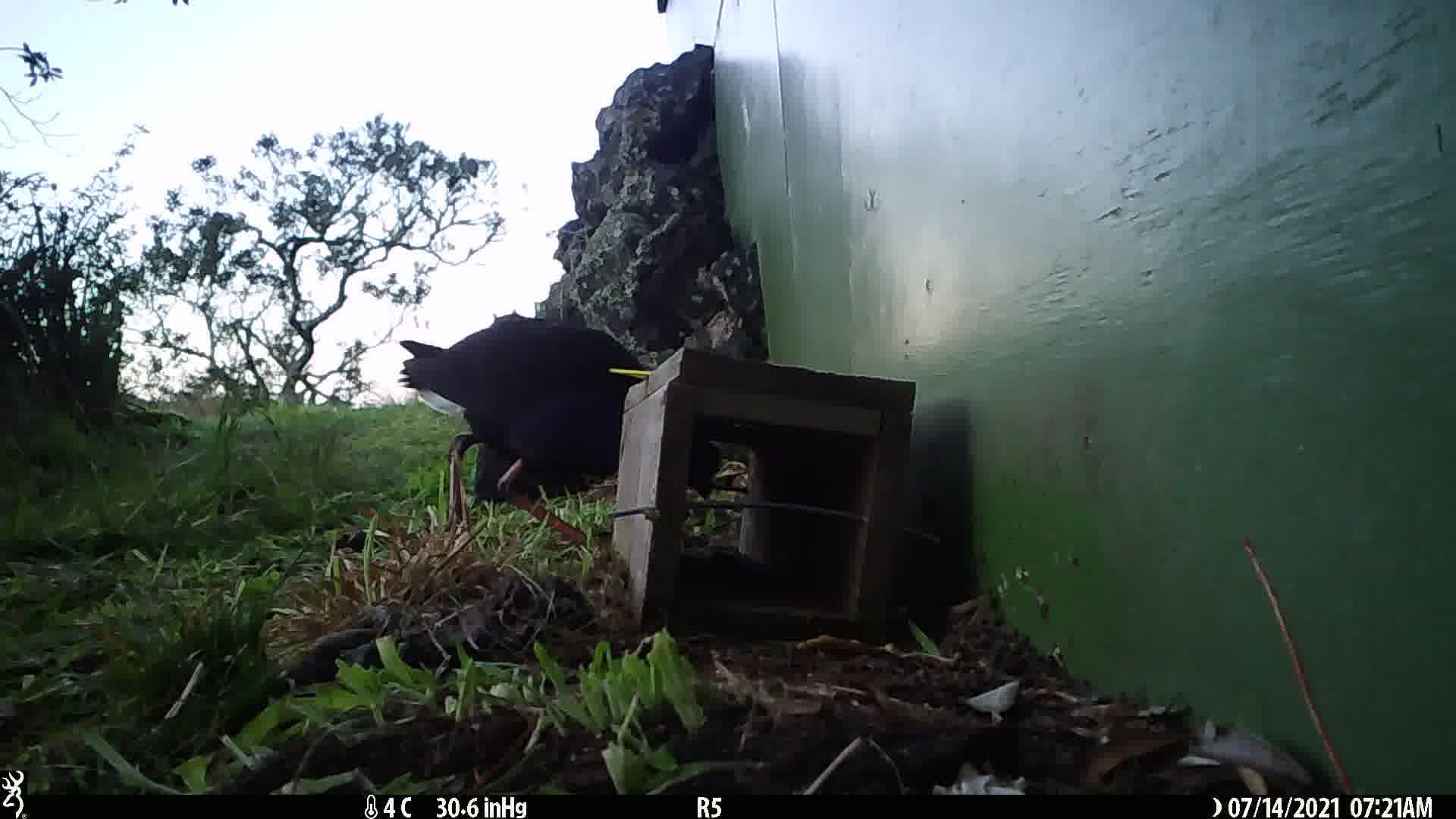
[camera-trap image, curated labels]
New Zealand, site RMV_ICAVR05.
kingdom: Animalia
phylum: Chordata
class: Aves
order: Gruiformes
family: Rallidae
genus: Porphyrio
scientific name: Porphyrio melanotus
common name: australasian swamphen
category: pukeko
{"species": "pukeko (australasian swamphen) (Porphyrio melanotus)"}